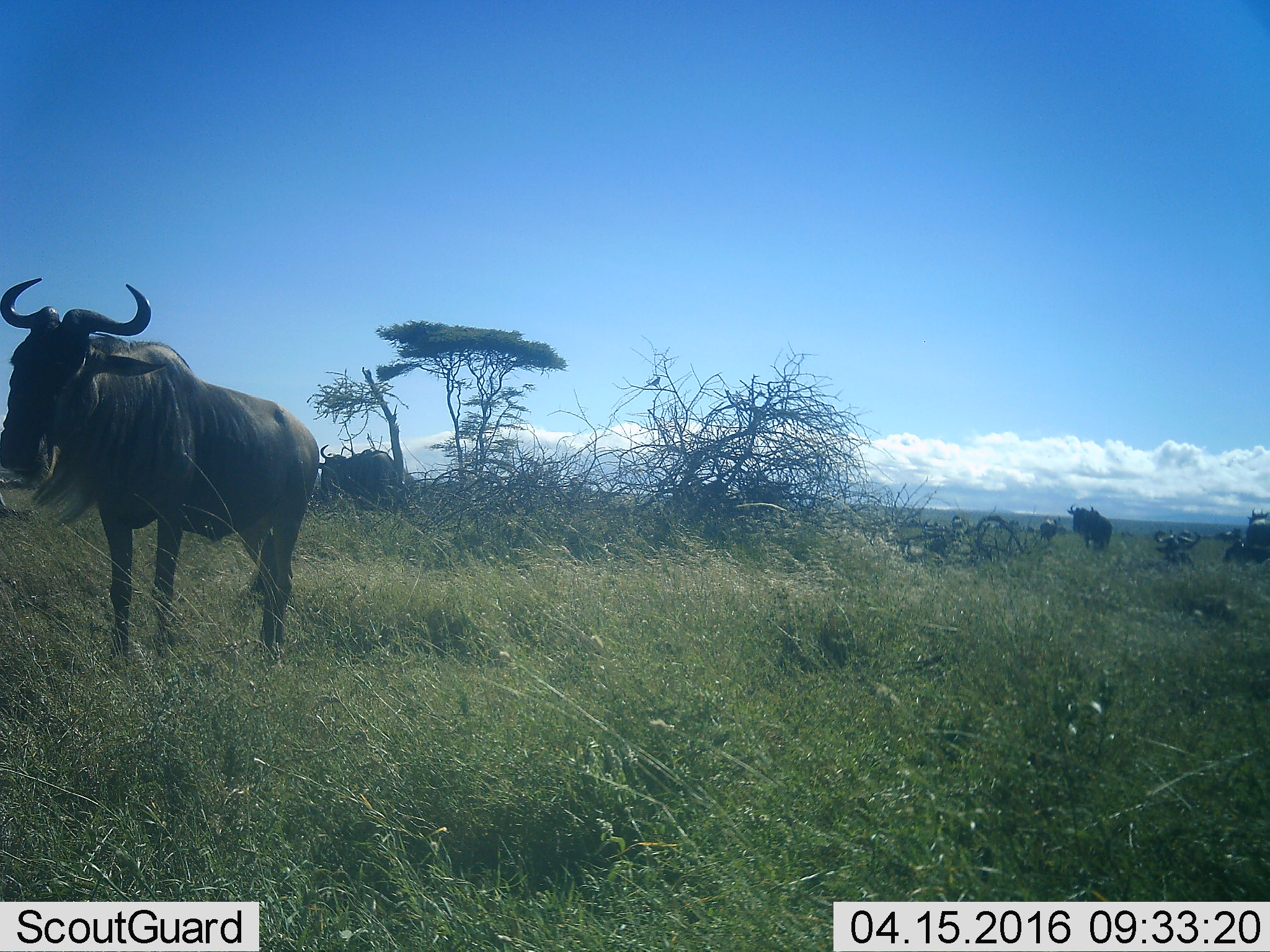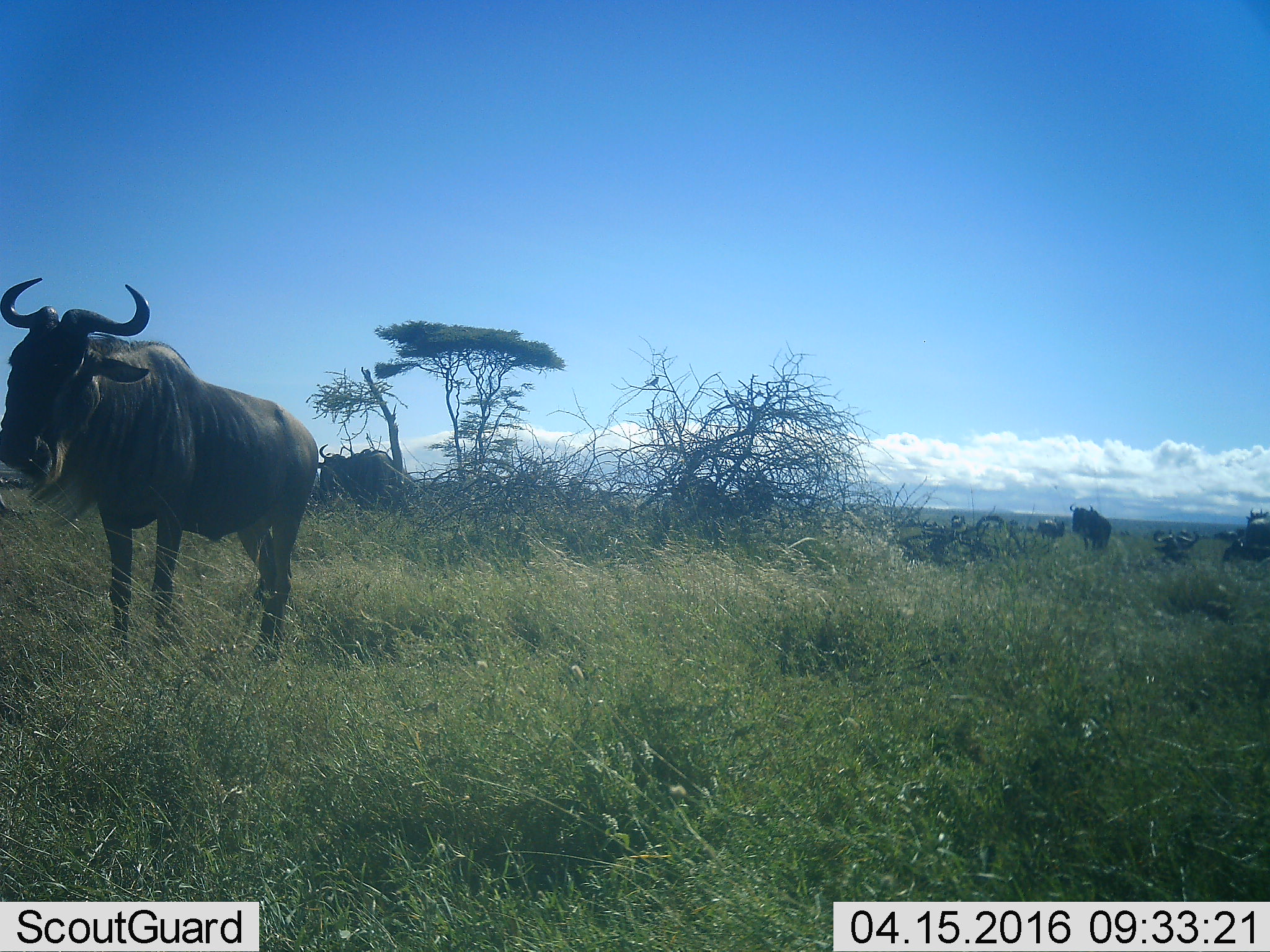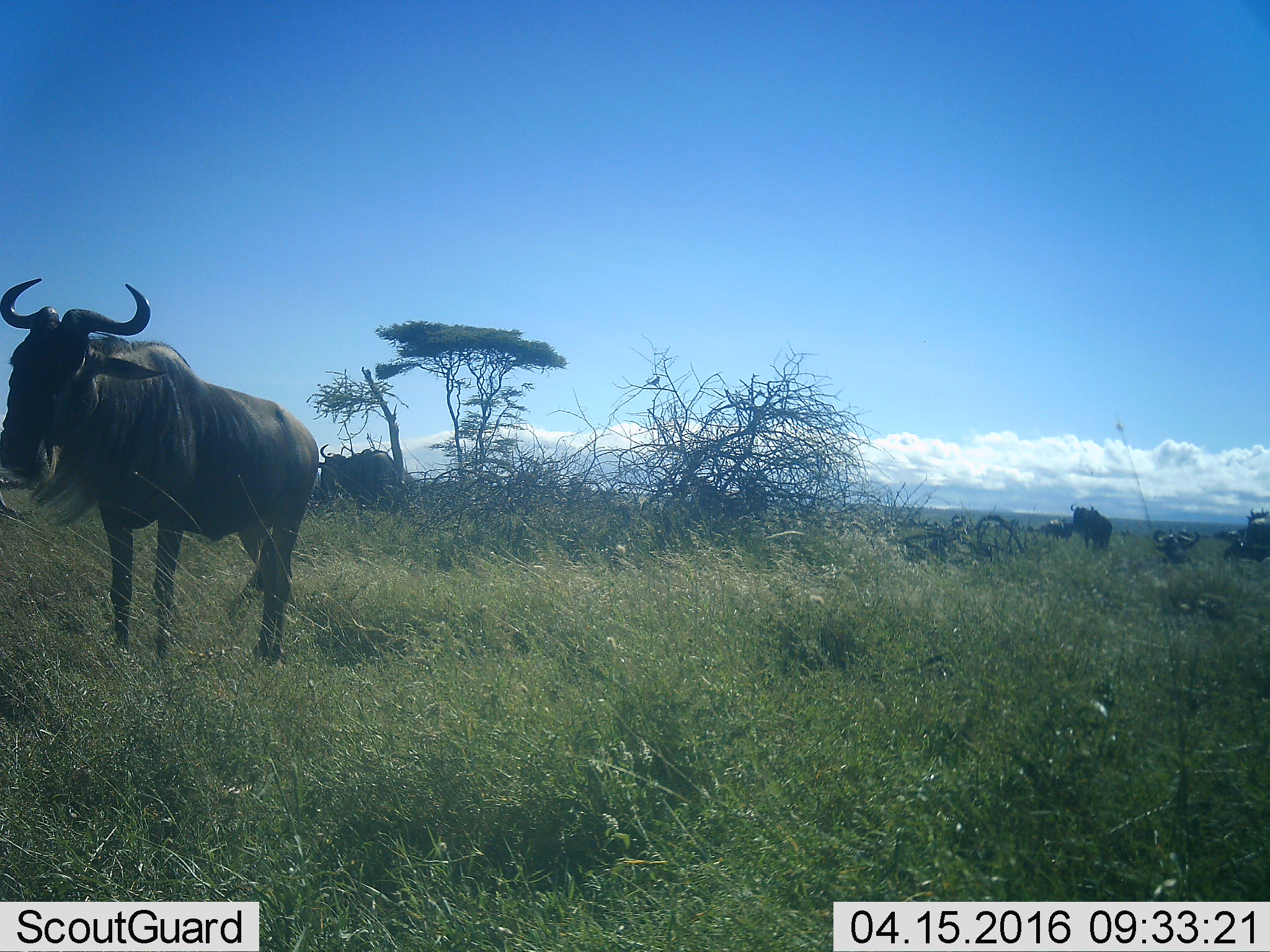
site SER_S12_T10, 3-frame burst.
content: unidentified animal